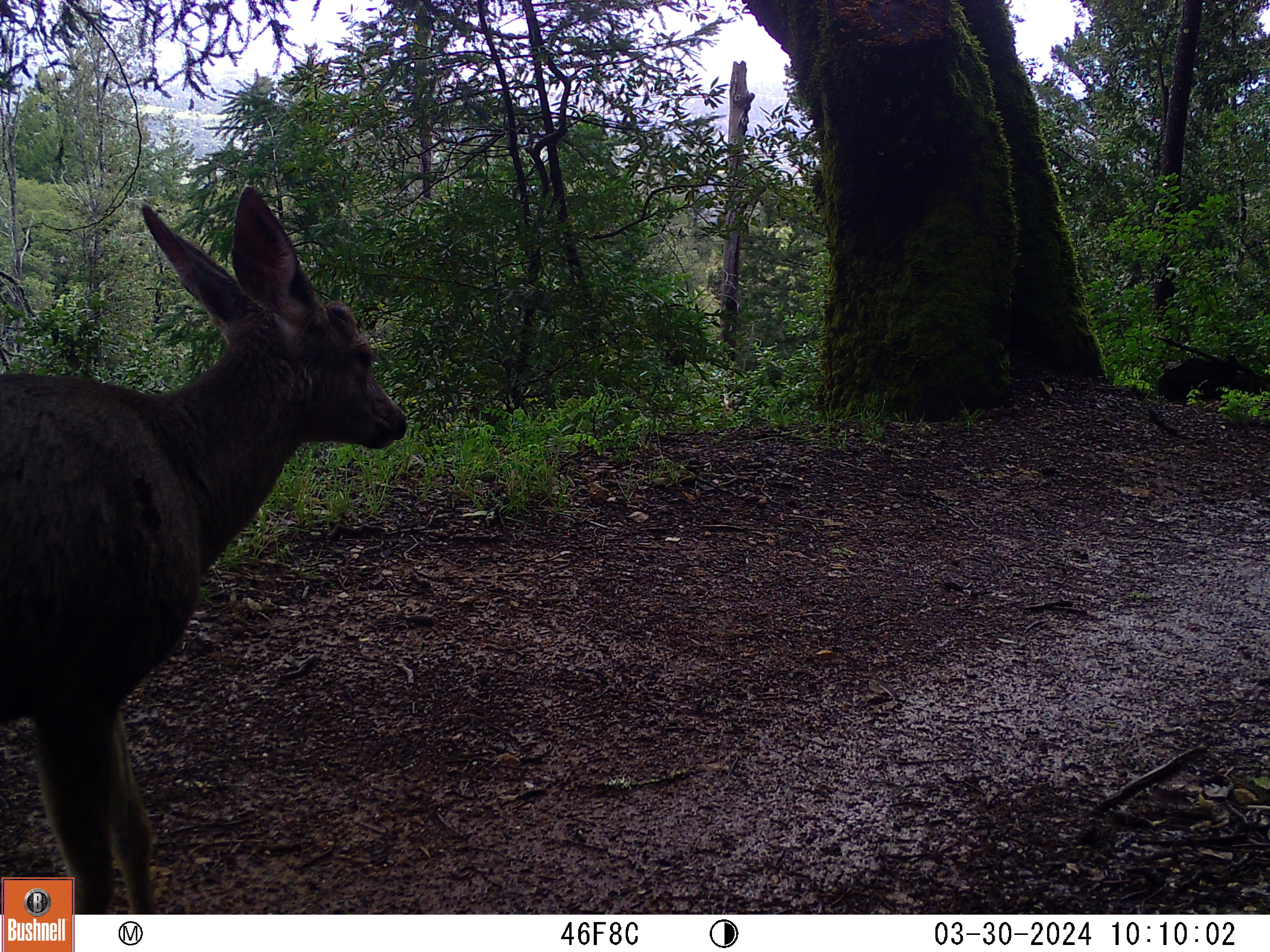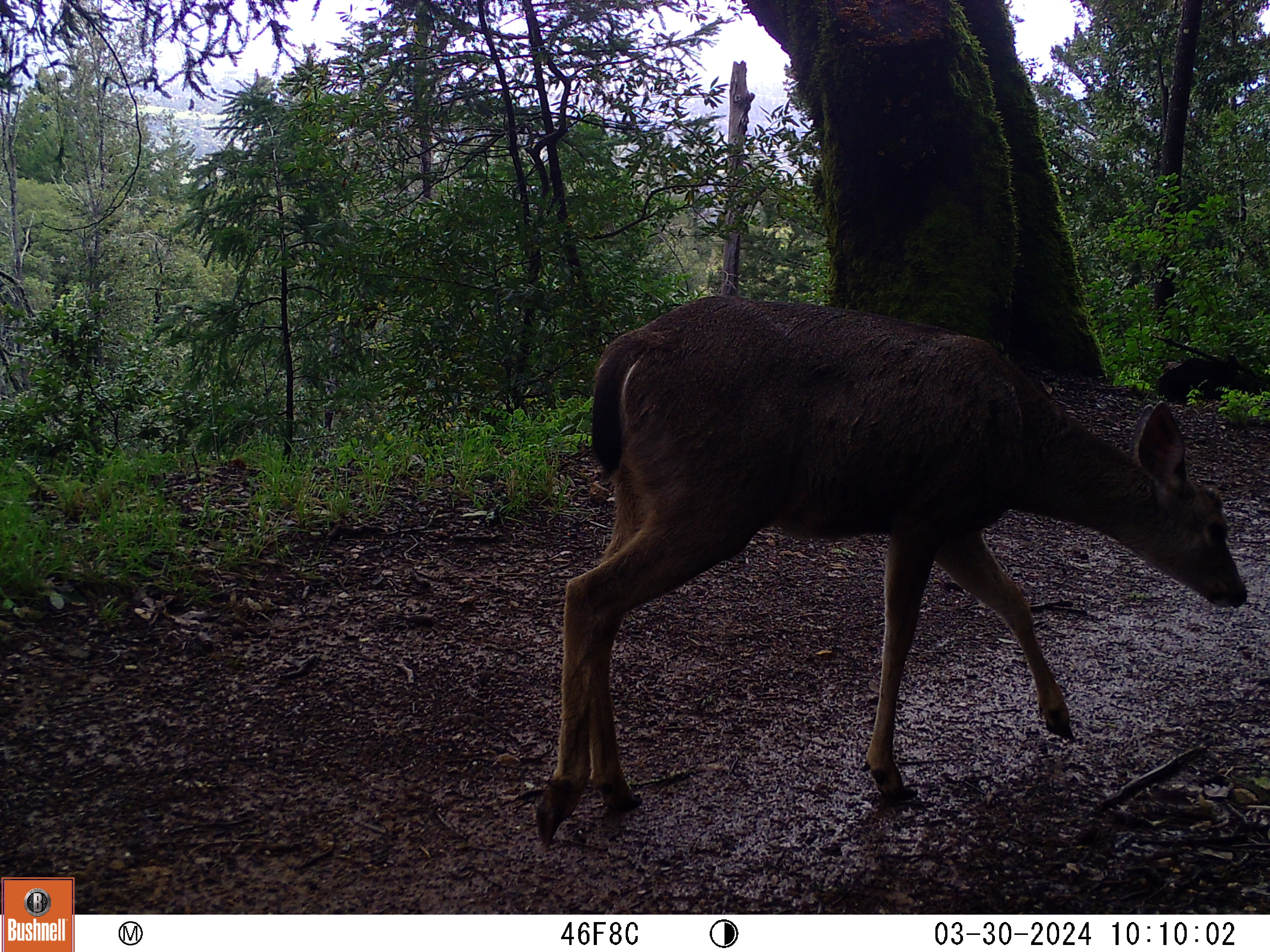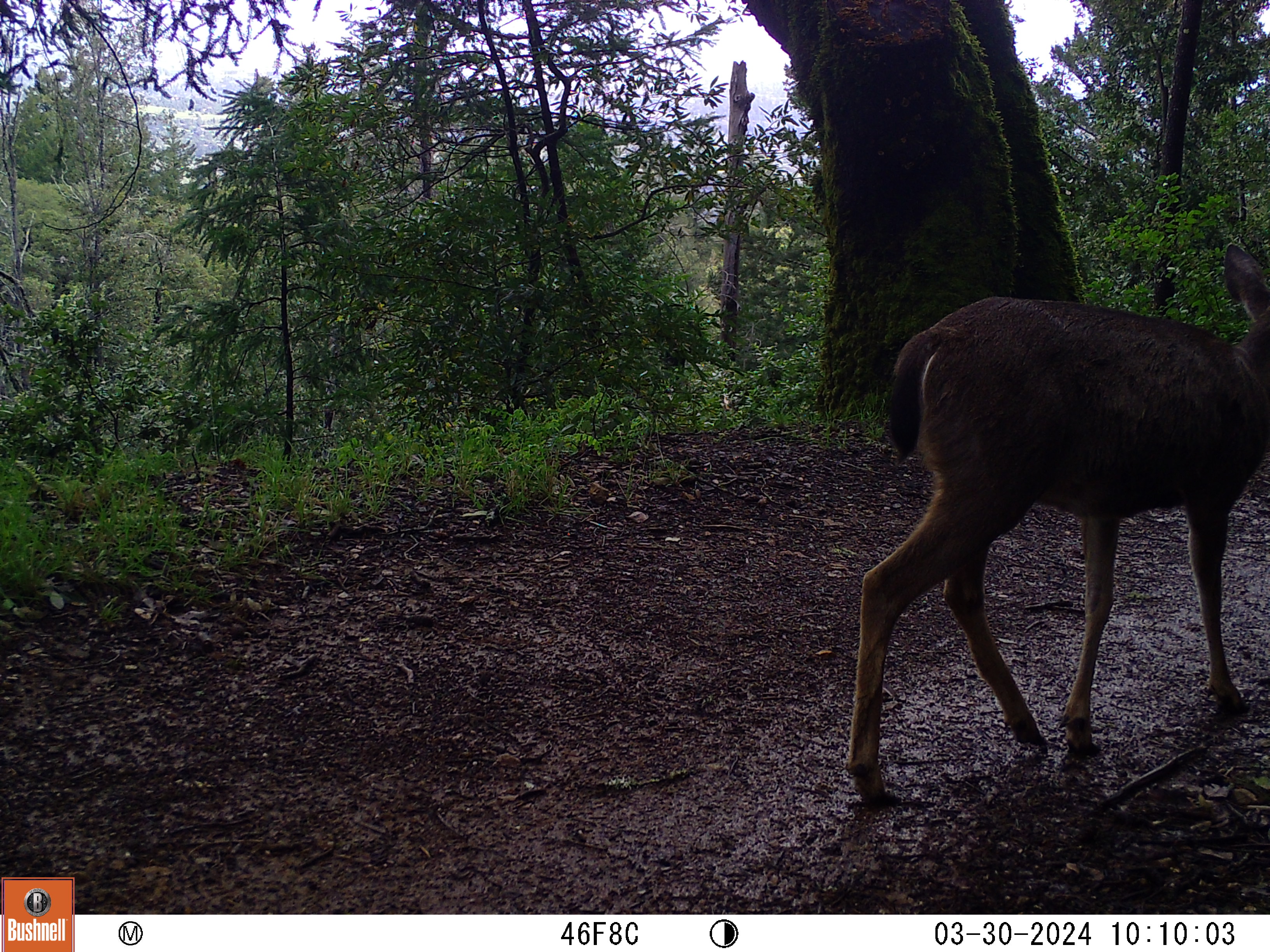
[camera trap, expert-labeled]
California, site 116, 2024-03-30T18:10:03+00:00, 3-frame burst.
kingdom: Animalia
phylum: Chordata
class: Mammalia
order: Artiodactyla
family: Cervidae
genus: Odocoileus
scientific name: Odocoileus hemionus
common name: mule deer